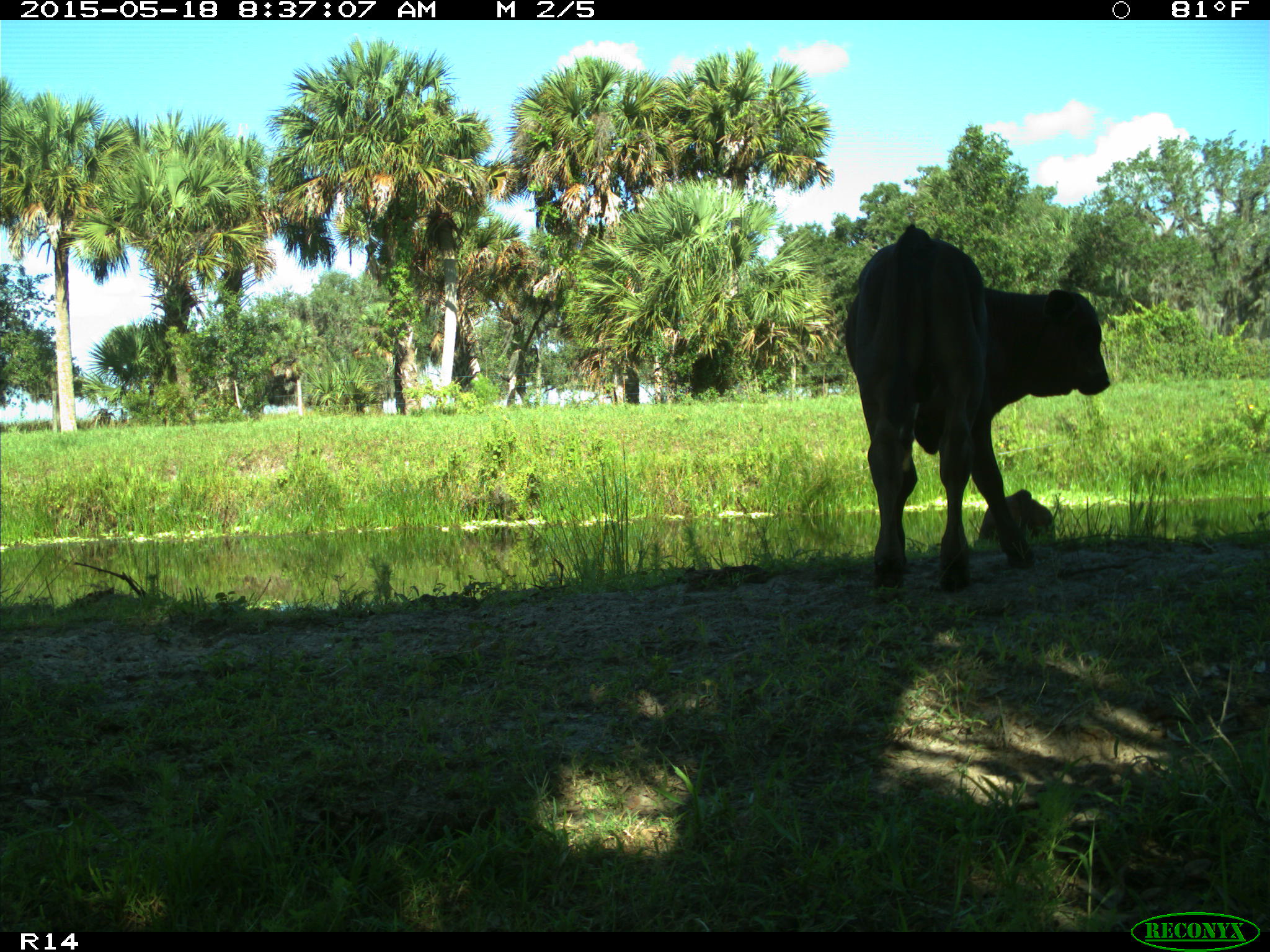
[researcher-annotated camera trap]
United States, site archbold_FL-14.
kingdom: Animalia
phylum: Chordata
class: Mammalia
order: Artiodactyla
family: Bovidae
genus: Bos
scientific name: Bos taurus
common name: domestic cow